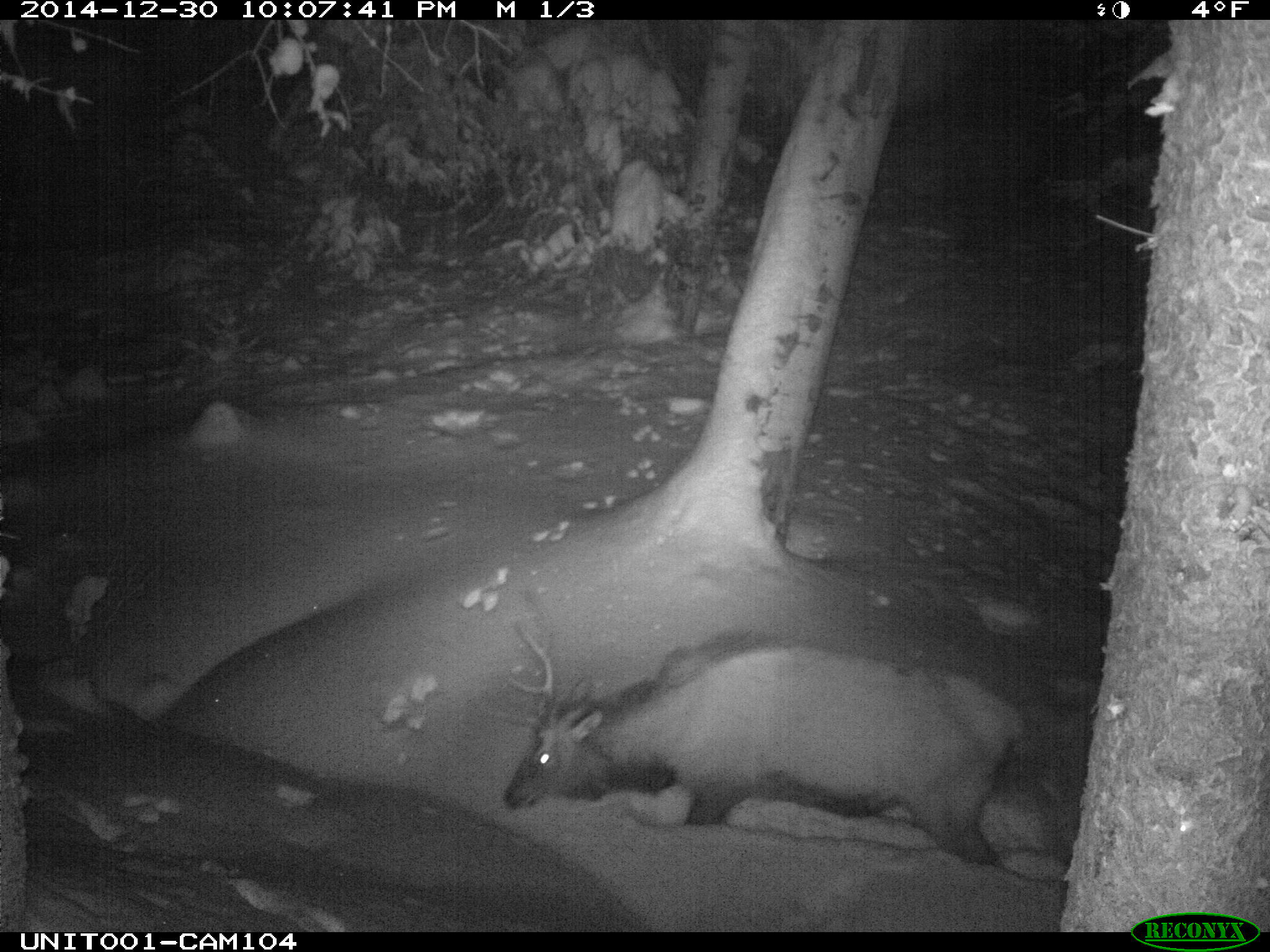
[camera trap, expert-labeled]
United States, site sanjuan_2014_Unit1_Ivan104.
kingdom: Animalia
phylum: Chordata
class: Mammalia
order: Artiodactyla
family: Cervidae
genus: Cervus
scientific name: Cervus elaphus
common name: red deer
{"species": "Cervus elaphus (red deer)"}